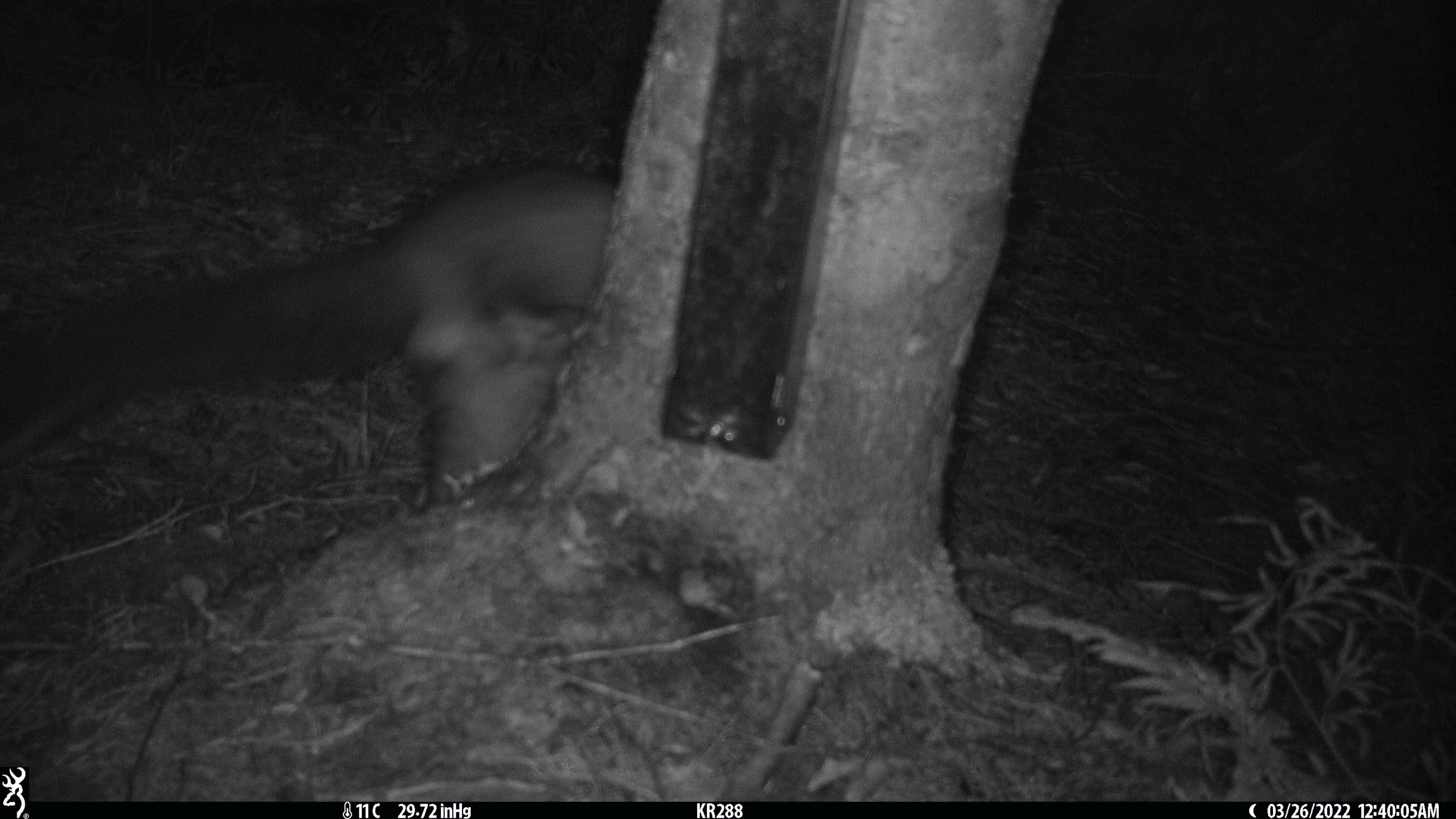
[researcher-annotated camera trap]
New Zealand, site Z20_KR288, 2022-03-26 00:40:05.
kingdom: Animalia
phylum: Chordata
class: Mammalia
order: Diprotodontia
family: Phalangeridae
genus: Trichosurus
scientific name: Trichosurus vulpecula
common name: common brushtail possum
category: possum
Possum (common brushtail possum) (Trichosurus vulpecula).